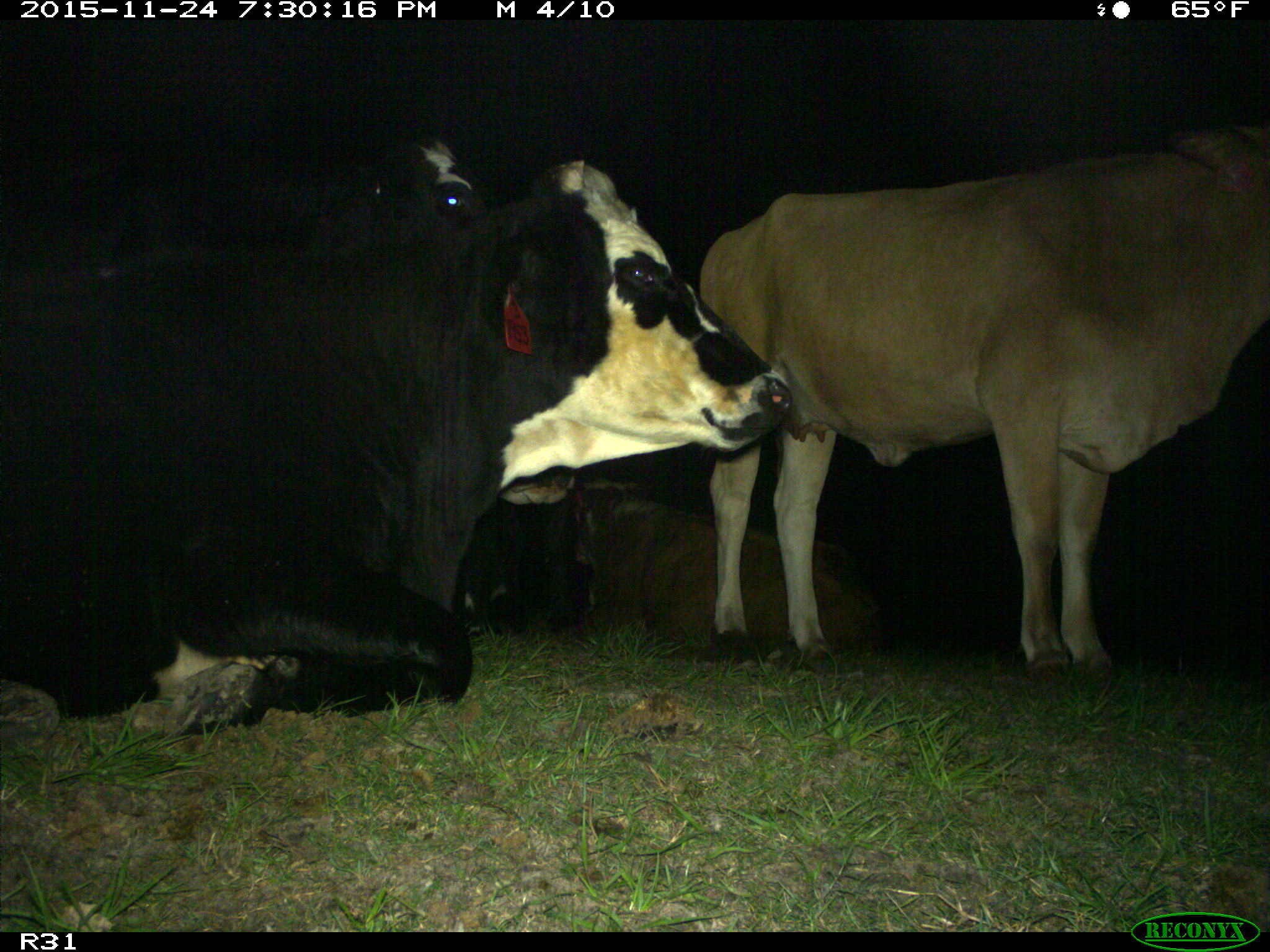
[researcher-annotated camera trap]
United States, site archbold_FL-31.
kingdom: Animalia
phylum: Chordata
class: Mammalia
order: Artiodactyla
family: Bovidae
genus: Bos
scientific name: Bos taurus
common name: domestic cow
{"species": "Bos taurus (domestic cow)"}